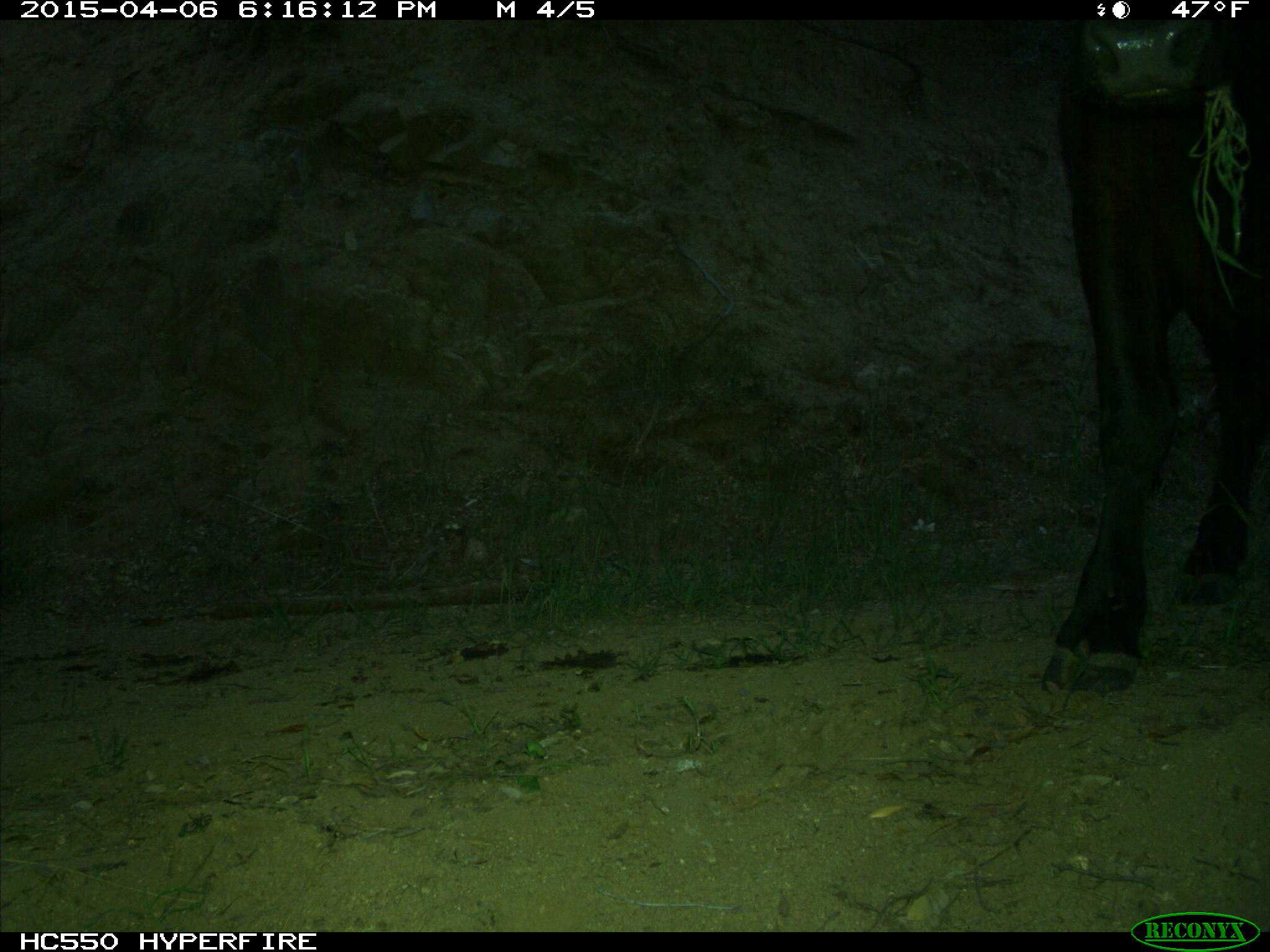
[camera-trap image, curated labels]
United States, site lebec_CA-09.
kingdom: Animalia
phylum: Chordata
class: Mammalia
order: Artiodactyla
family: Bovidae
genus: Bos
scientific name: Bos taurus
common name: domestic cow